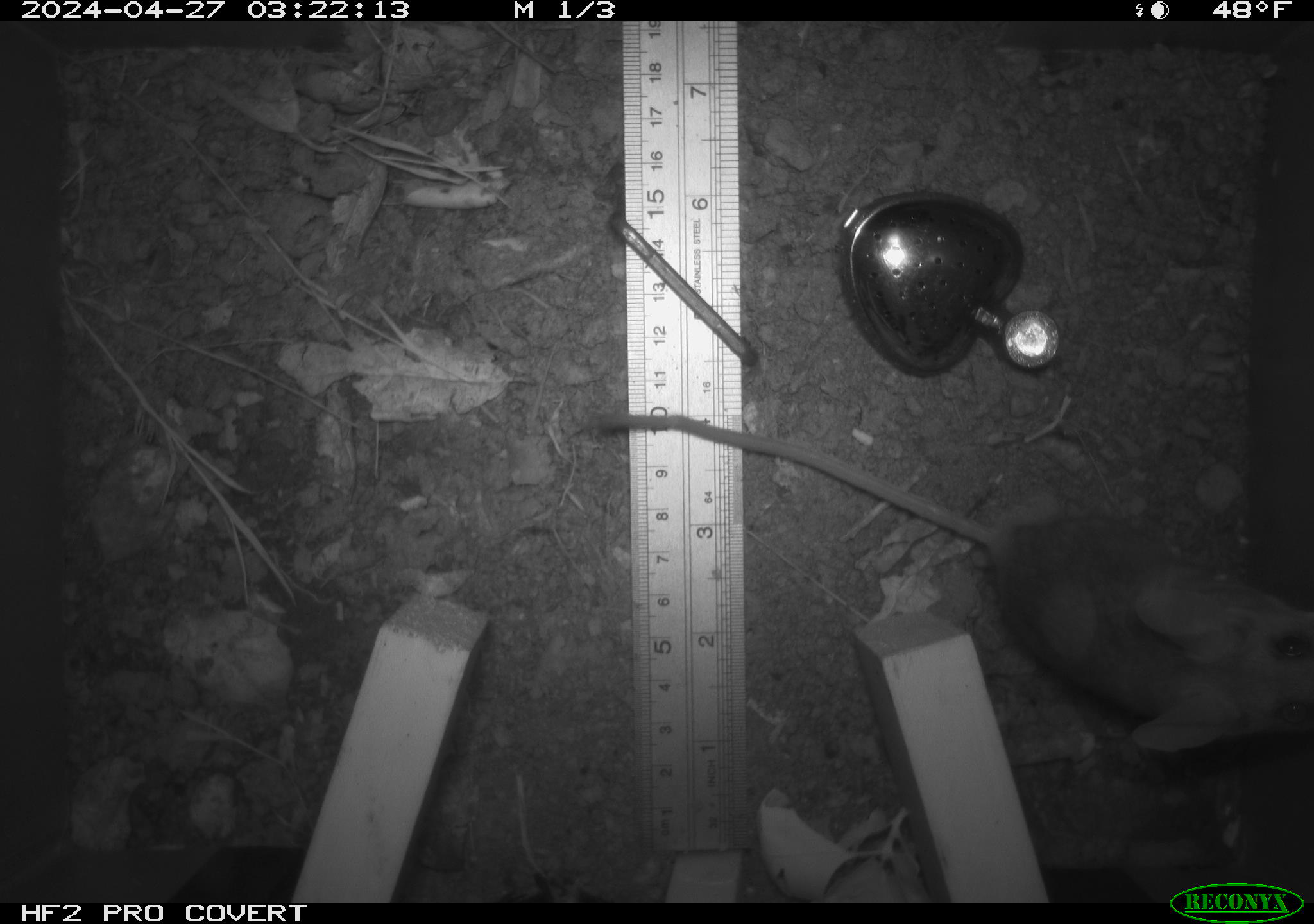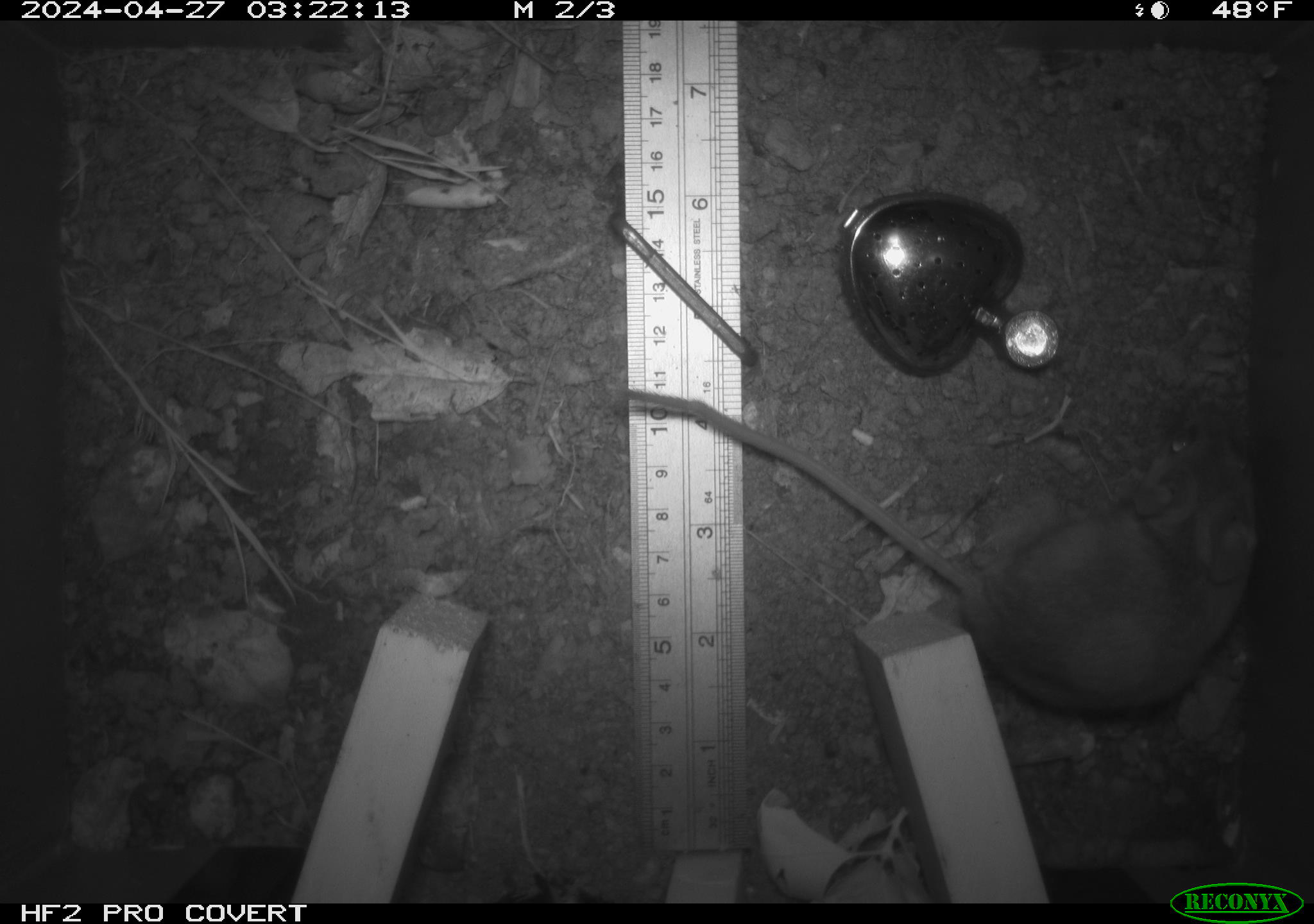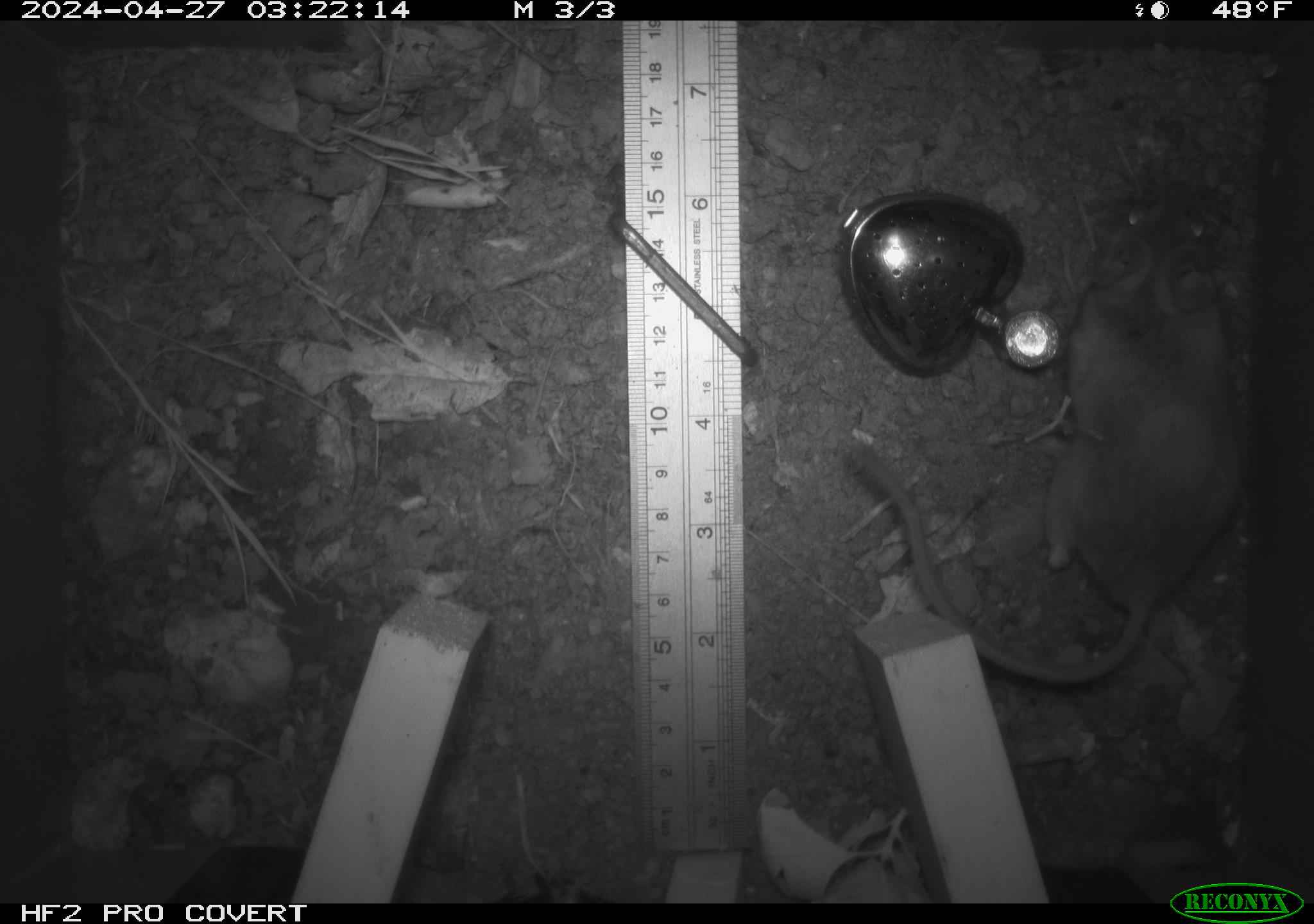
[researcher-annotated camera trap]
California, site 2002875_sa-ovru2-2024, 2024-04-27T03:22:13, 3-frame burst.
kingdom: Animalia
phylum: Chordata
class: Mammalia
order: Rodentia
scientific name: Rodentia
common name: mouse species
Mouse species (Rodentia).